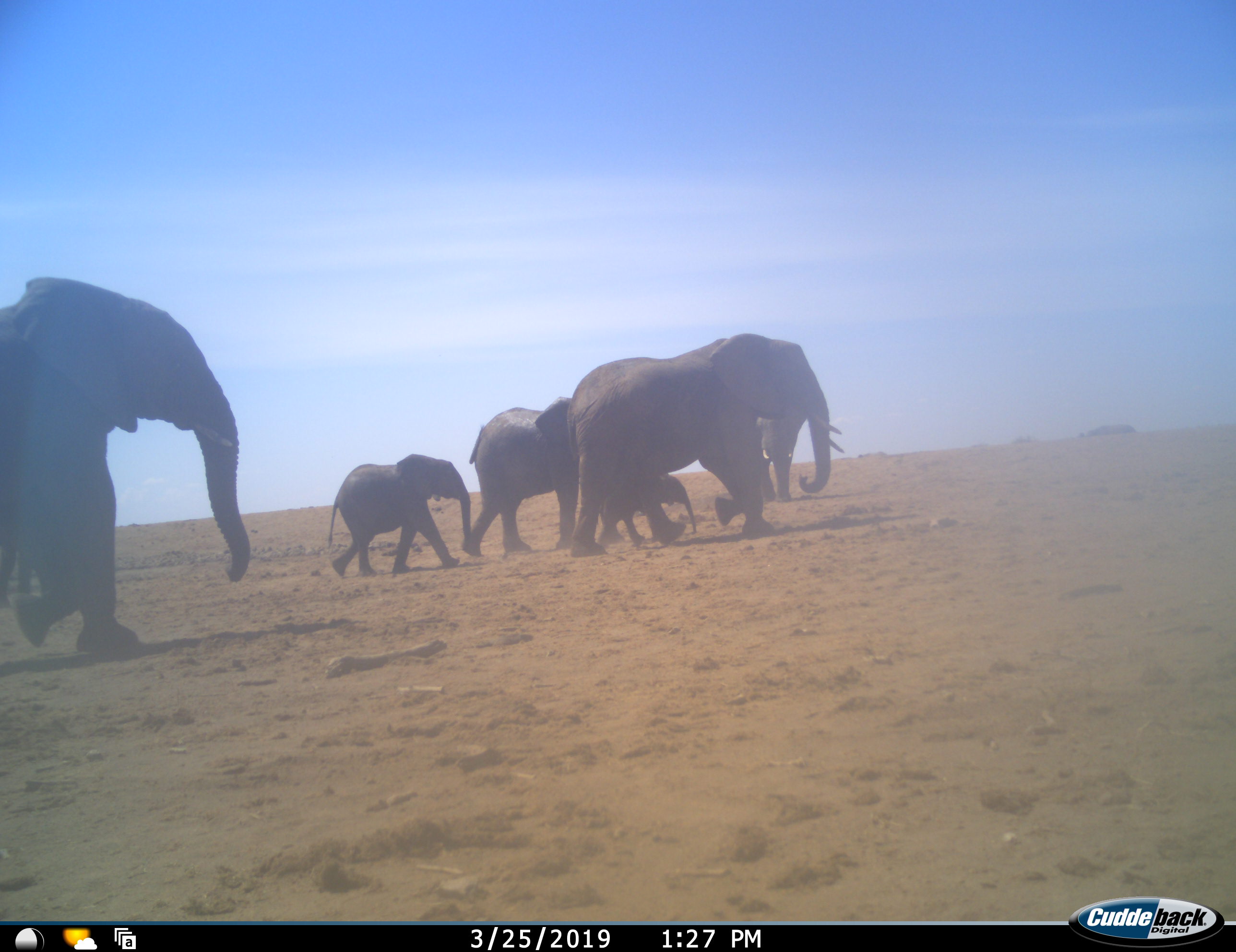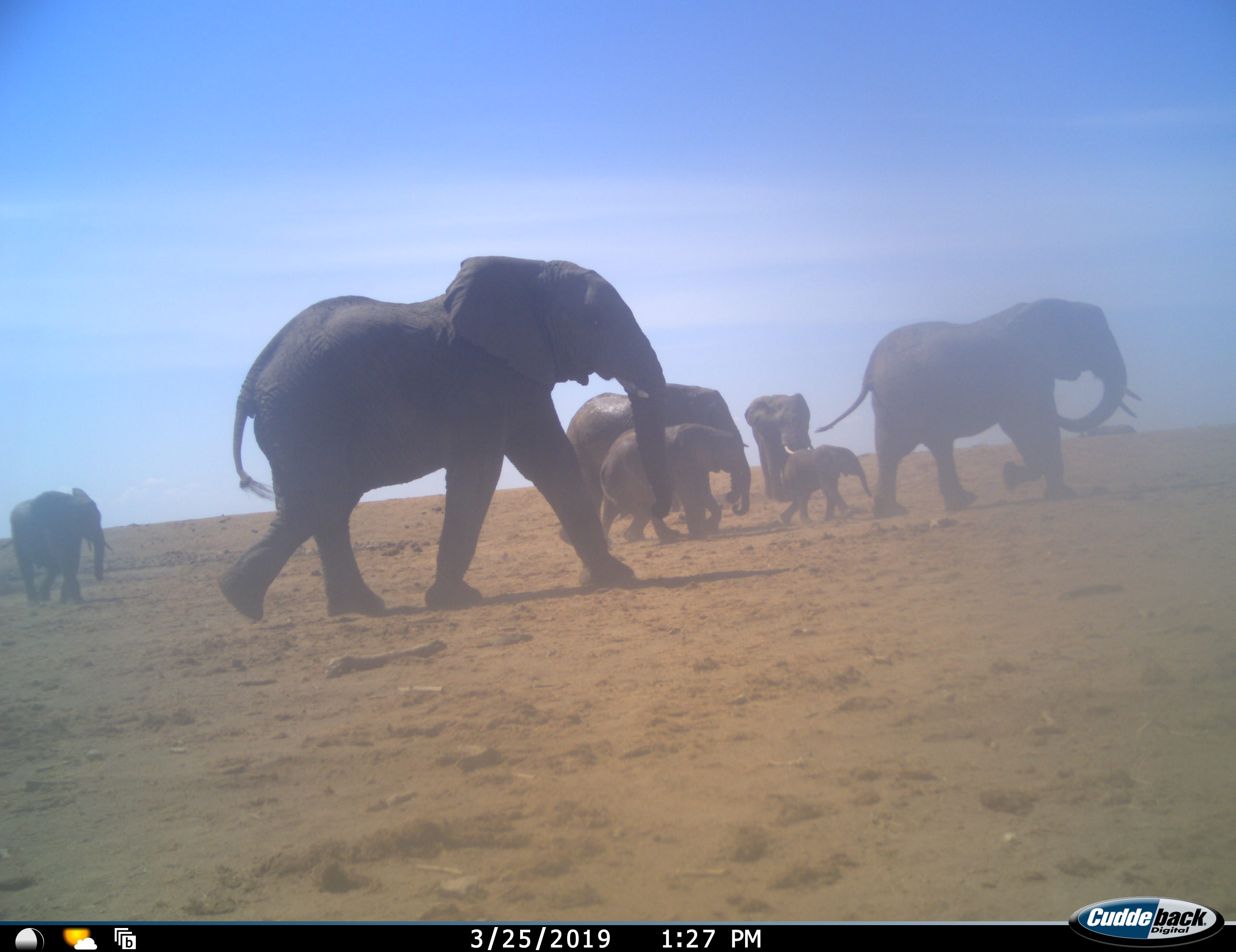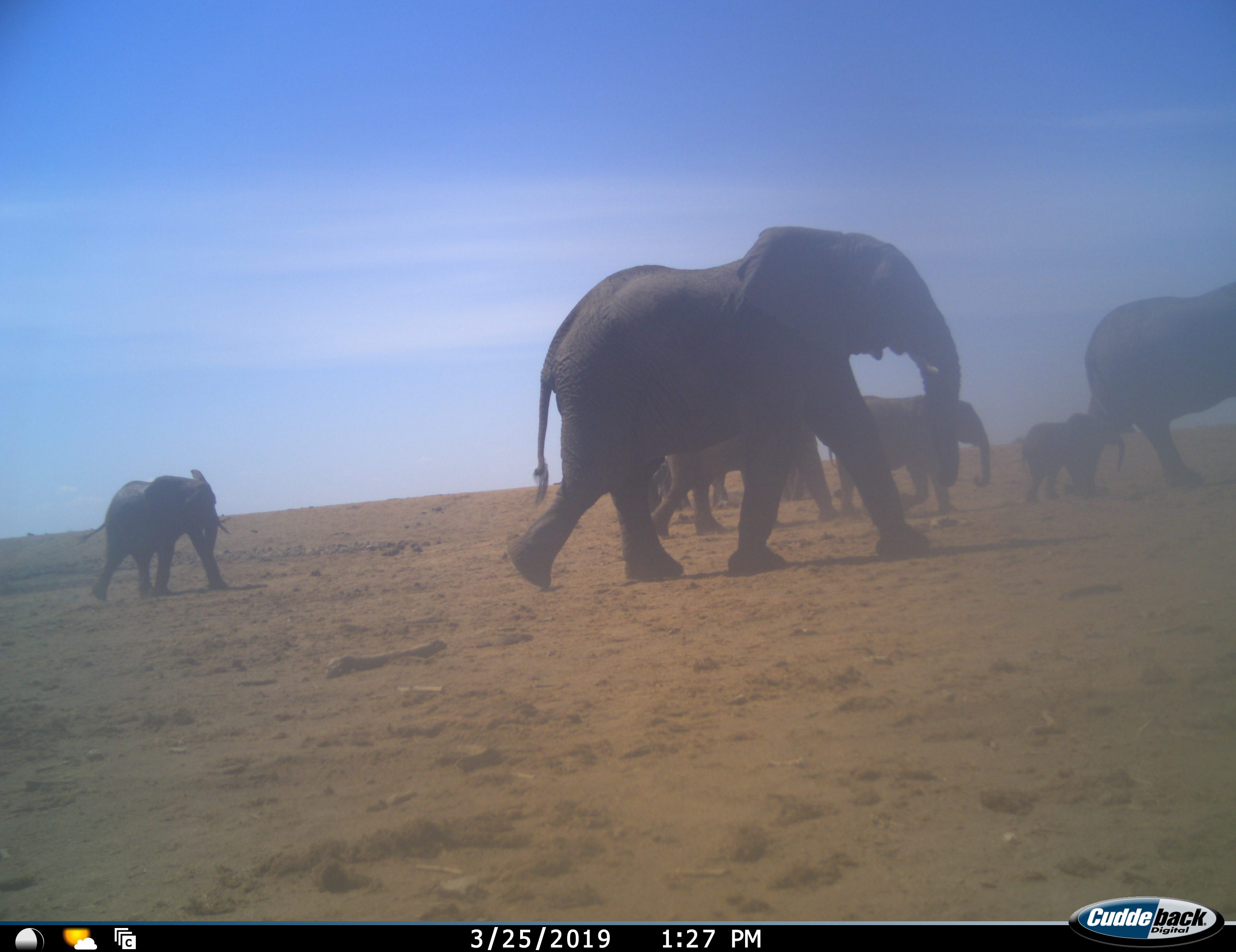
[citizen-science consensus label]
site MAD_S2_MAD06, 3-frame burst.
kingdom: Animalia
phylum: Chordata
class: Mammalia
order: Proboscidea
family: Elephantidae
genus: Loxodonta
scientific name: Loxodonta africana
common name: african bush elephant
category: elephant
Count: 7.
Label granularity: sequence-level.